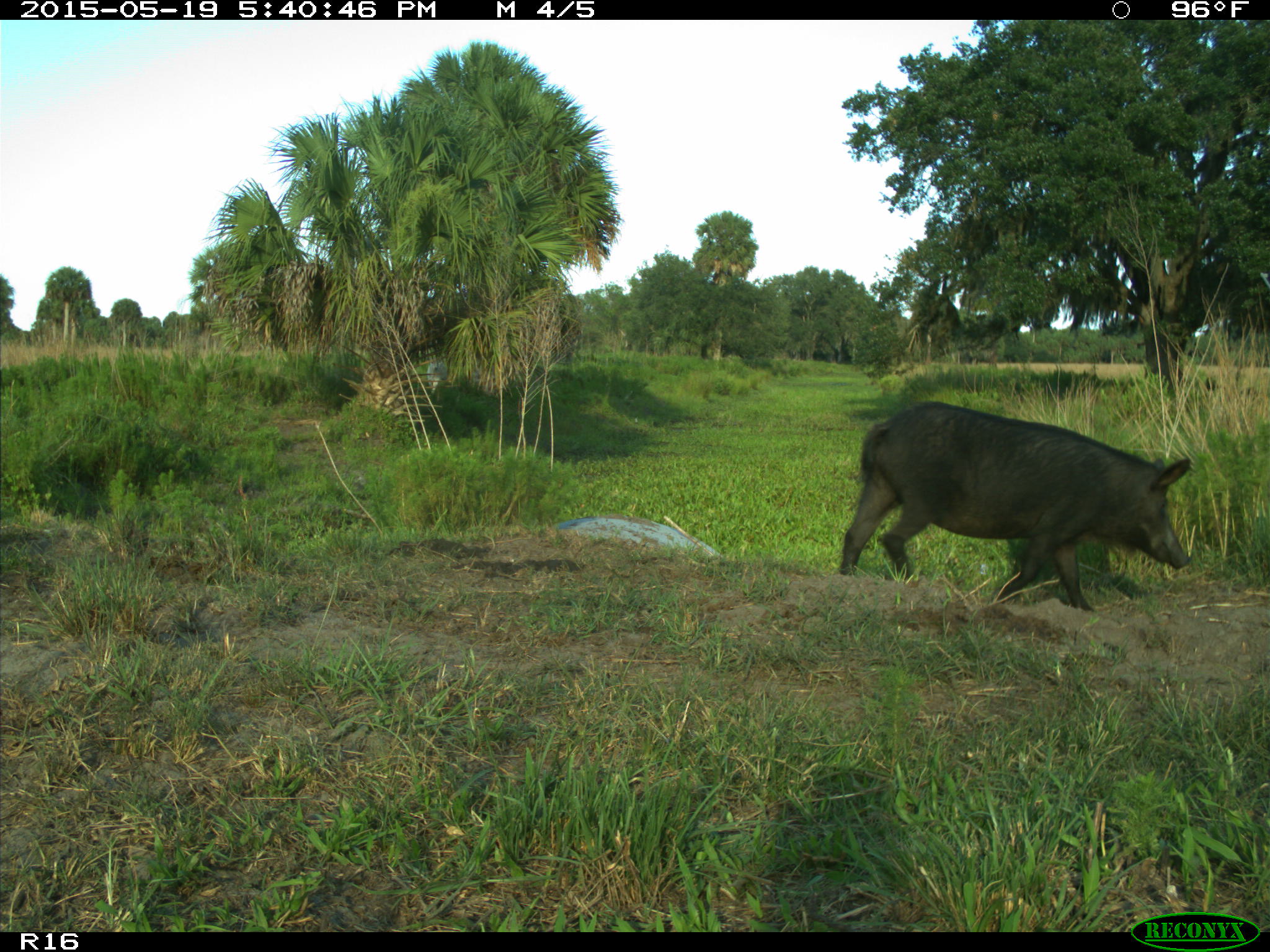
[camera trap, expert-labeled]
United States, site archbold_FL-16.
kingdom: Animalia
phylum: Chordata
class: Mammalia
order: Artiodactyla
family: Suidae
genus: Sus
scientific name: Sus scrofa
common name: wild boar